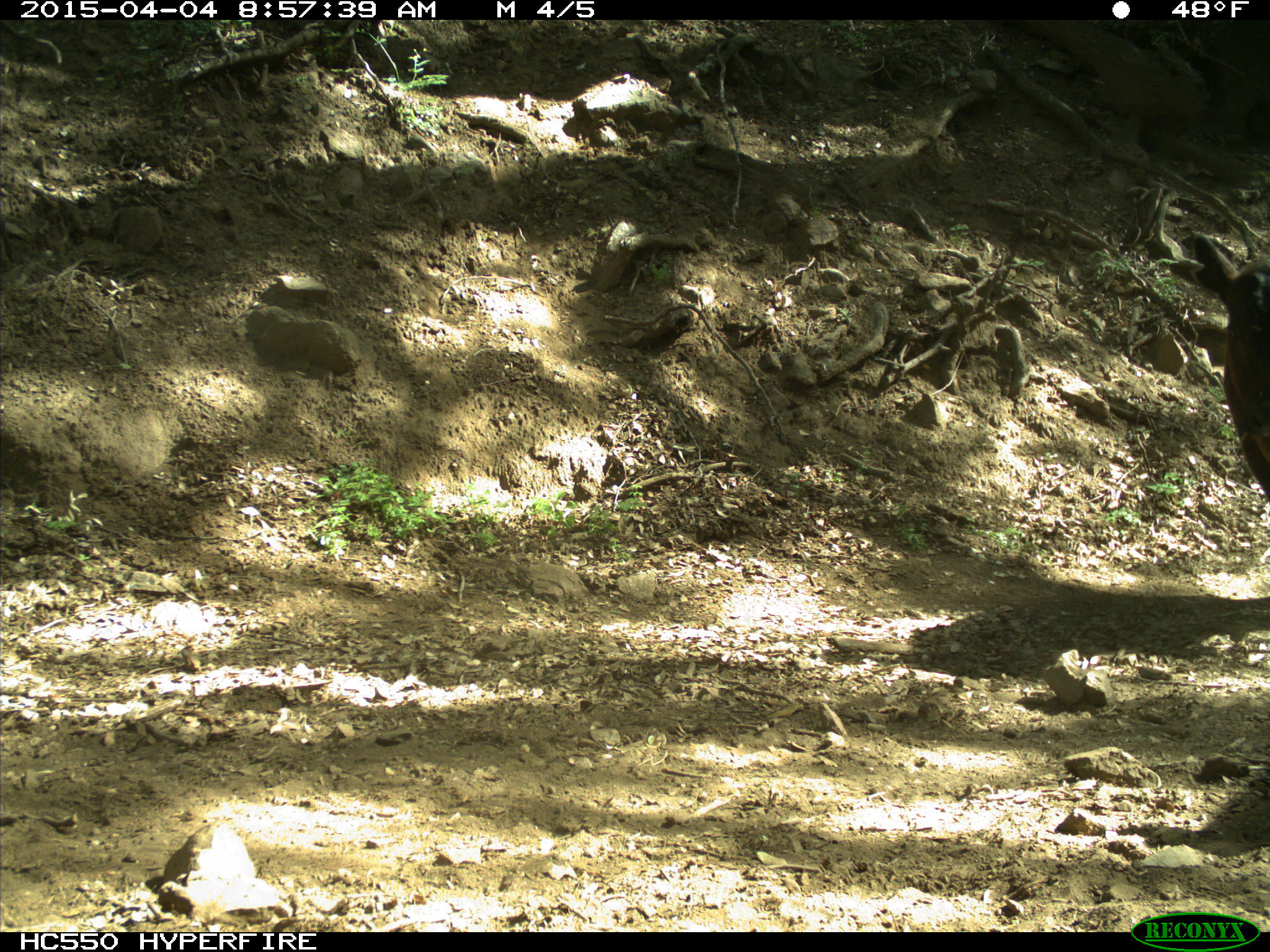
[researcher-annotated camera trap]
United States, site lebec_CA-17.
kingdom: Animalia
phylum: Chordata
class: Mammalia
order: Artiodactyla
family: Bovidae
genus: Bos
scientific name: Bos taurus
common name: domestic cow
Bos taurus (domestic cow).